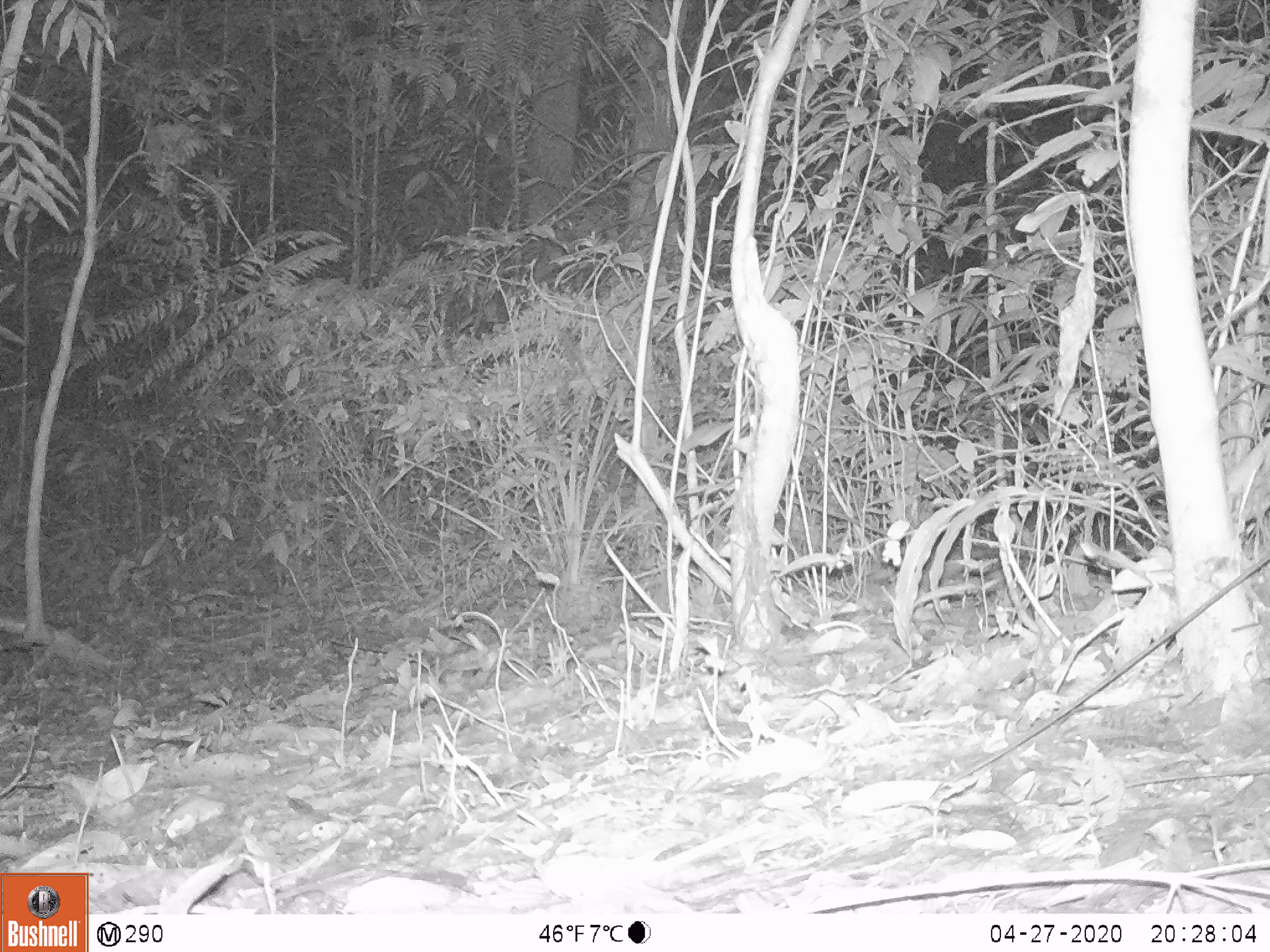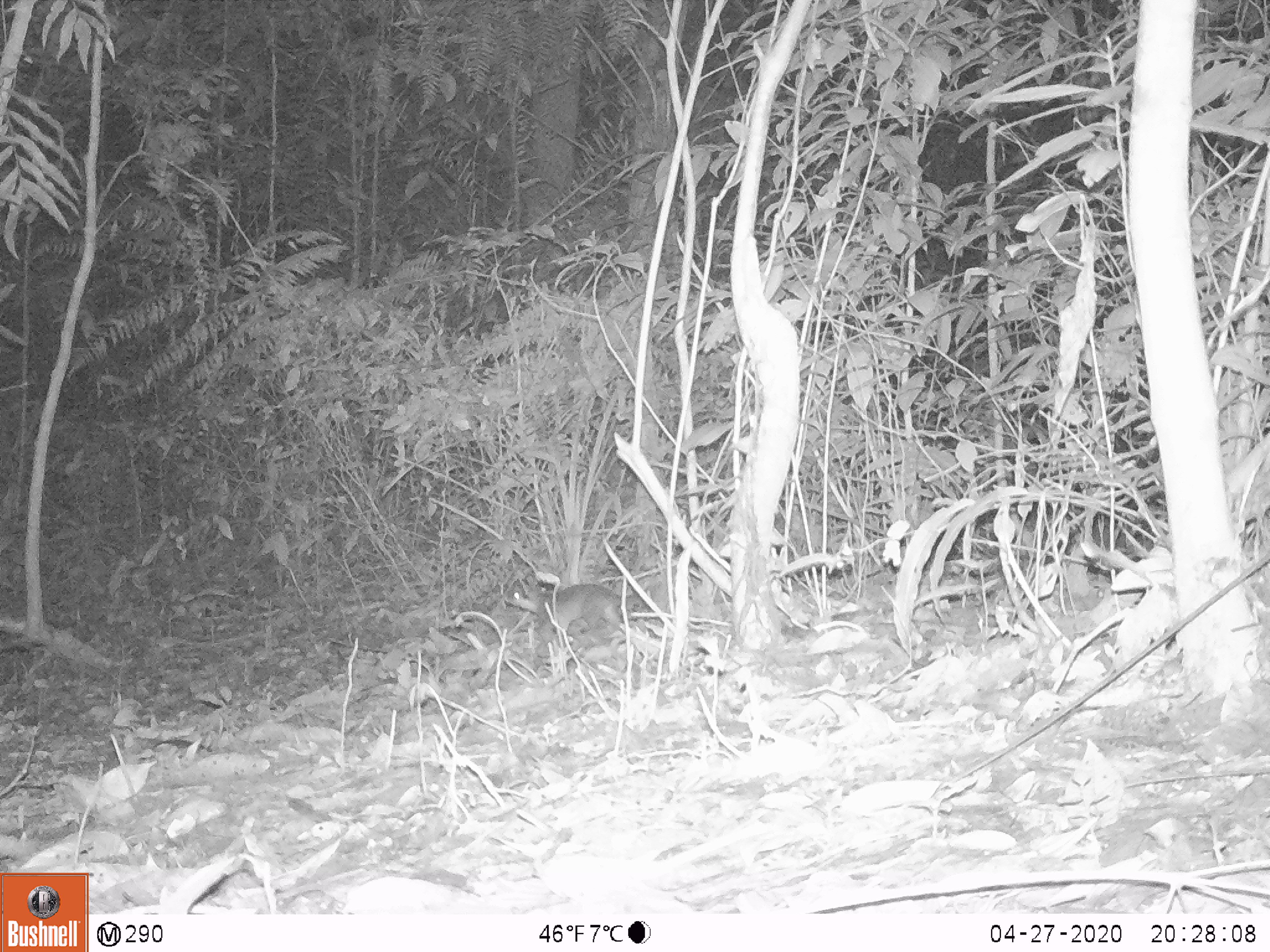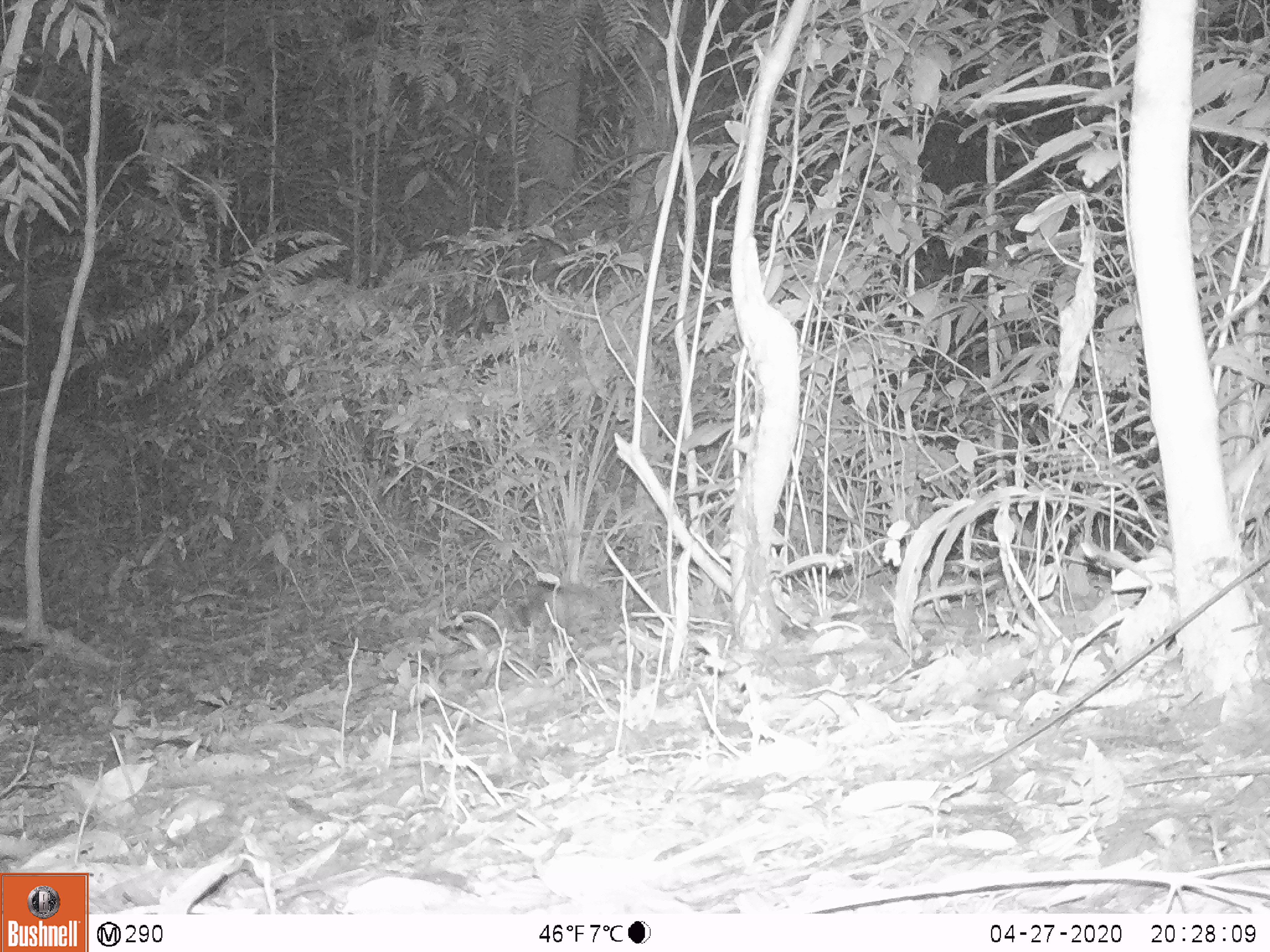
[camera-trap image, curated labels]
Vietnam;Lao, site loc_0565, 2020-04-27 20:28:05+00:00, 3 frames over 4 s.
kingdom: Animalia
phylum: Chordata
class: Mammalia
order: Carnivora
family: Mustelidae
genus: Melogale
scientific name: Melogale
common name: ferret badger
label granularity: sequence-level